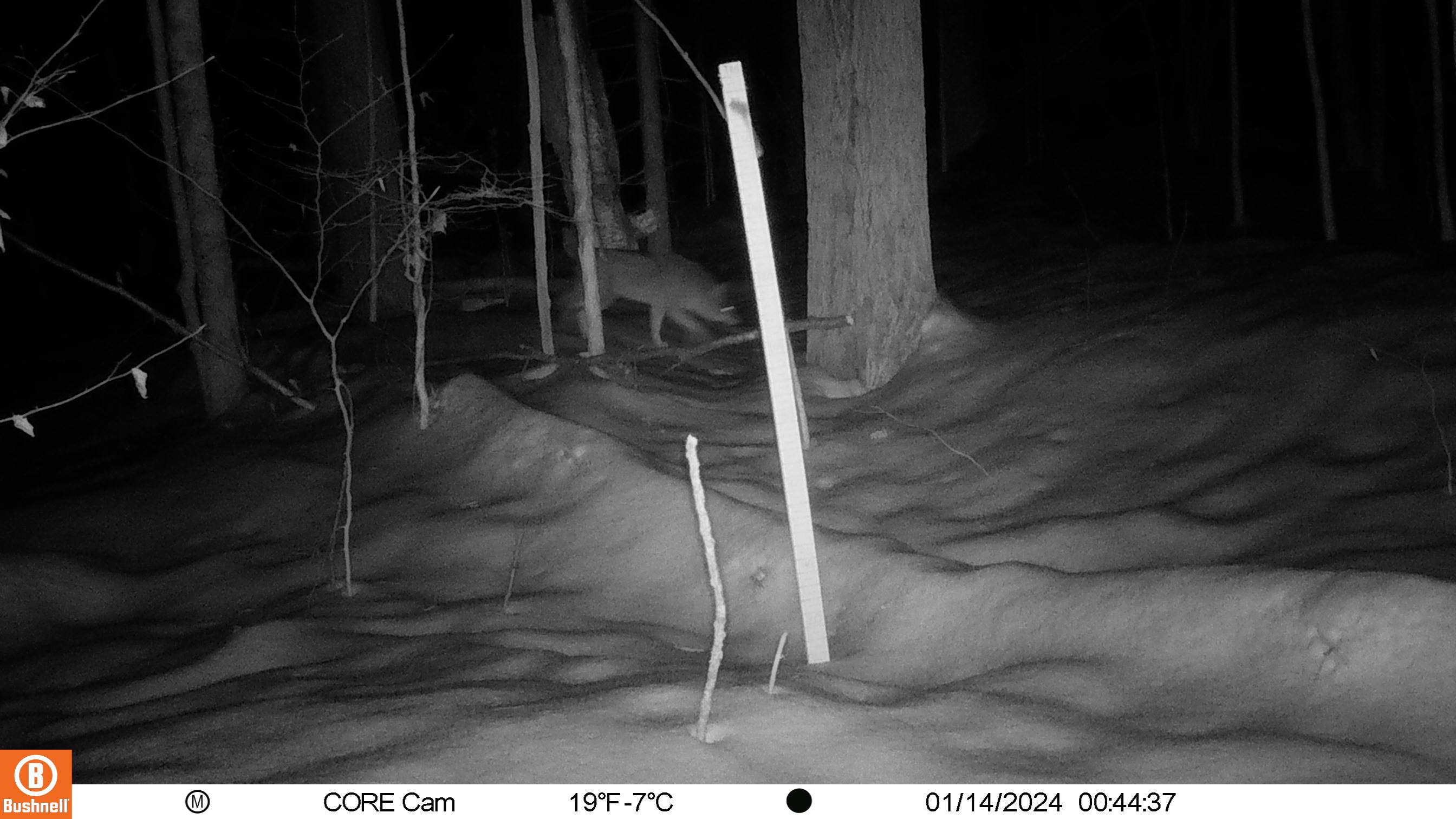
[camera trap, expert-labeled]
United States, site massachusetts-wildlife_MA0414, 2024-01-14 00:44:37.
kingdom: Animalia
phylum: Chordata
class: Mammalia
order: Carnivora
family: Canidae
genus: Canis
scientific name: Canis latrans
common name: coyote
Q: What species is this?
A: Coyote (Canis latrans).